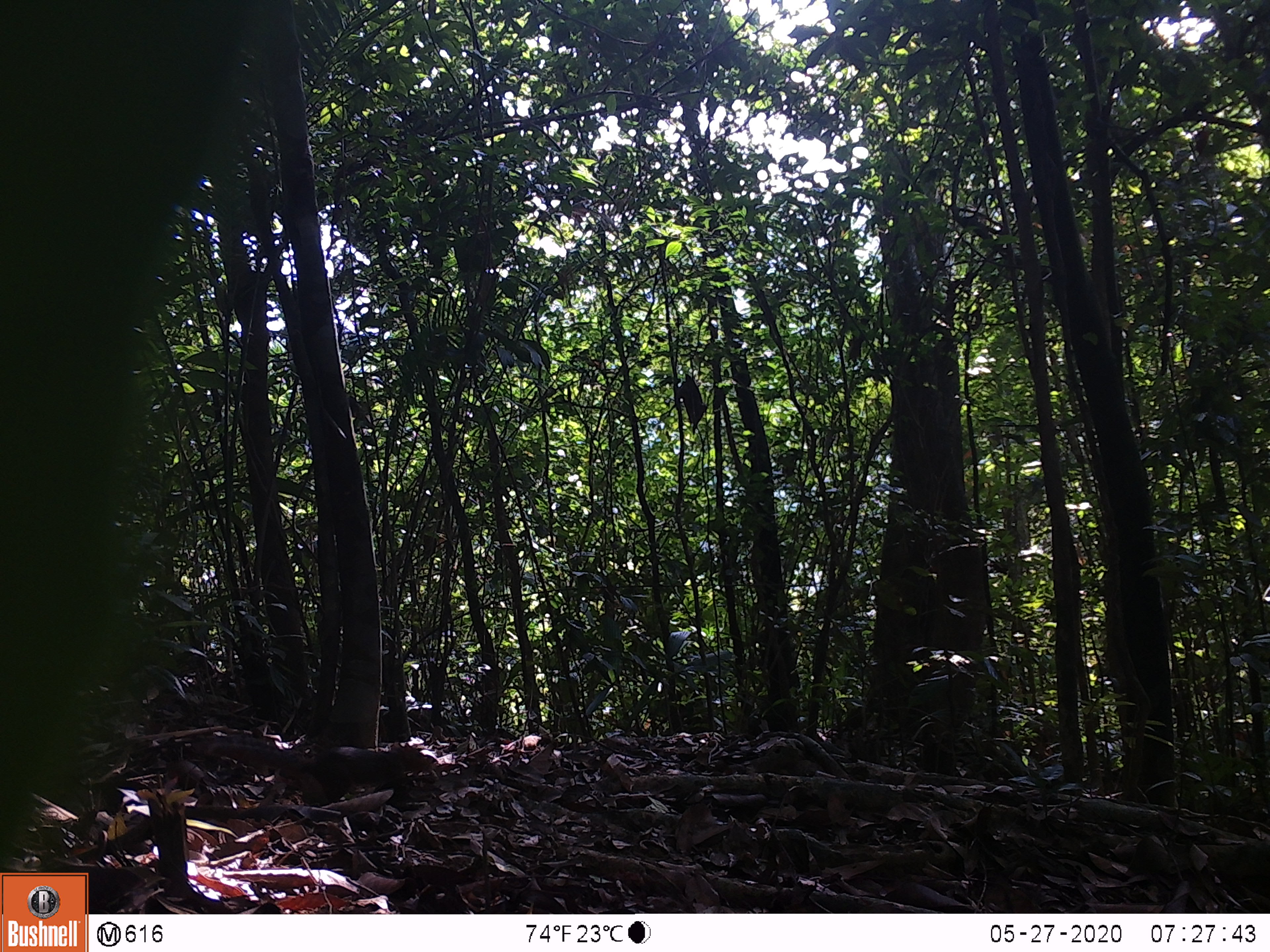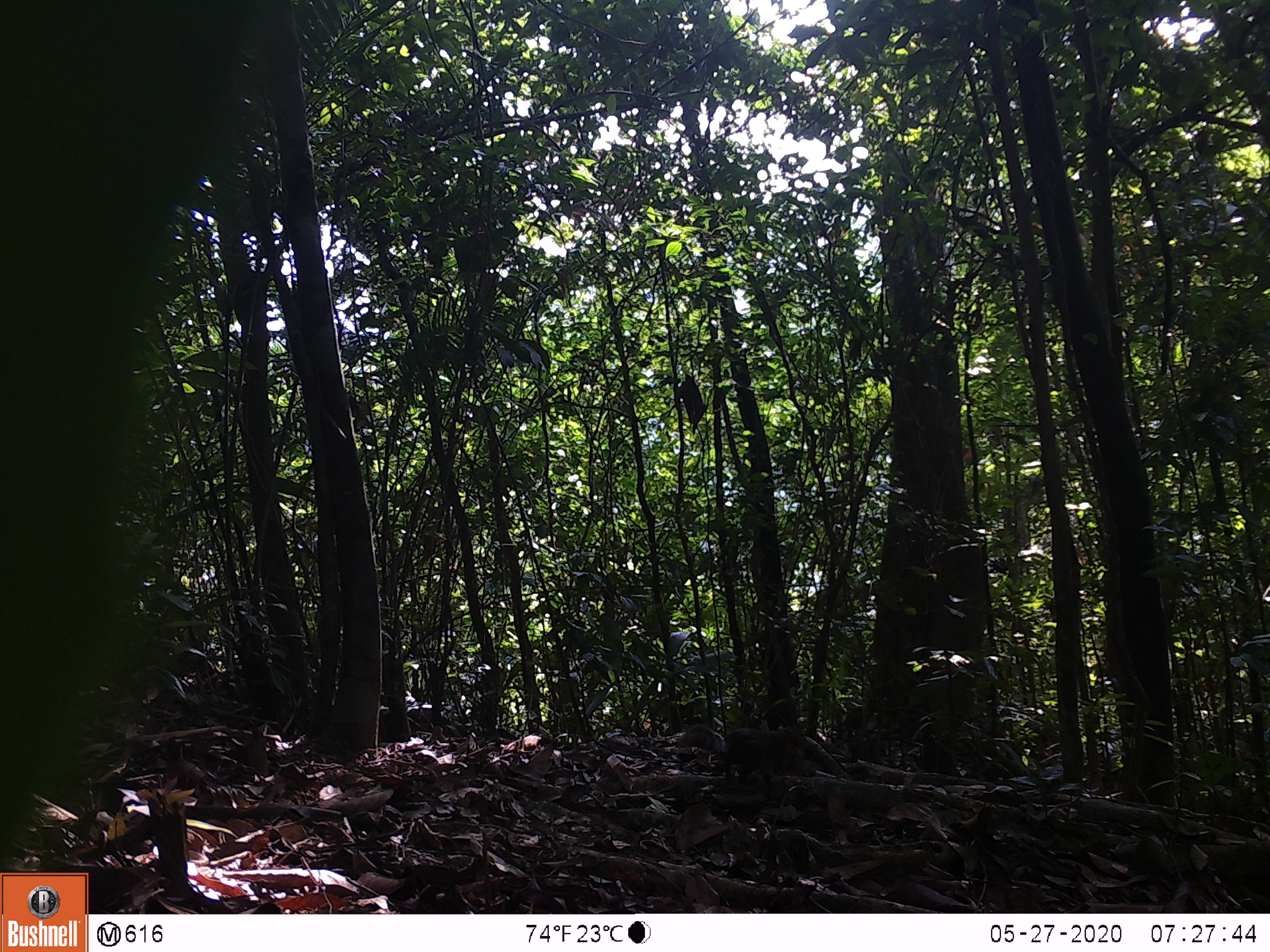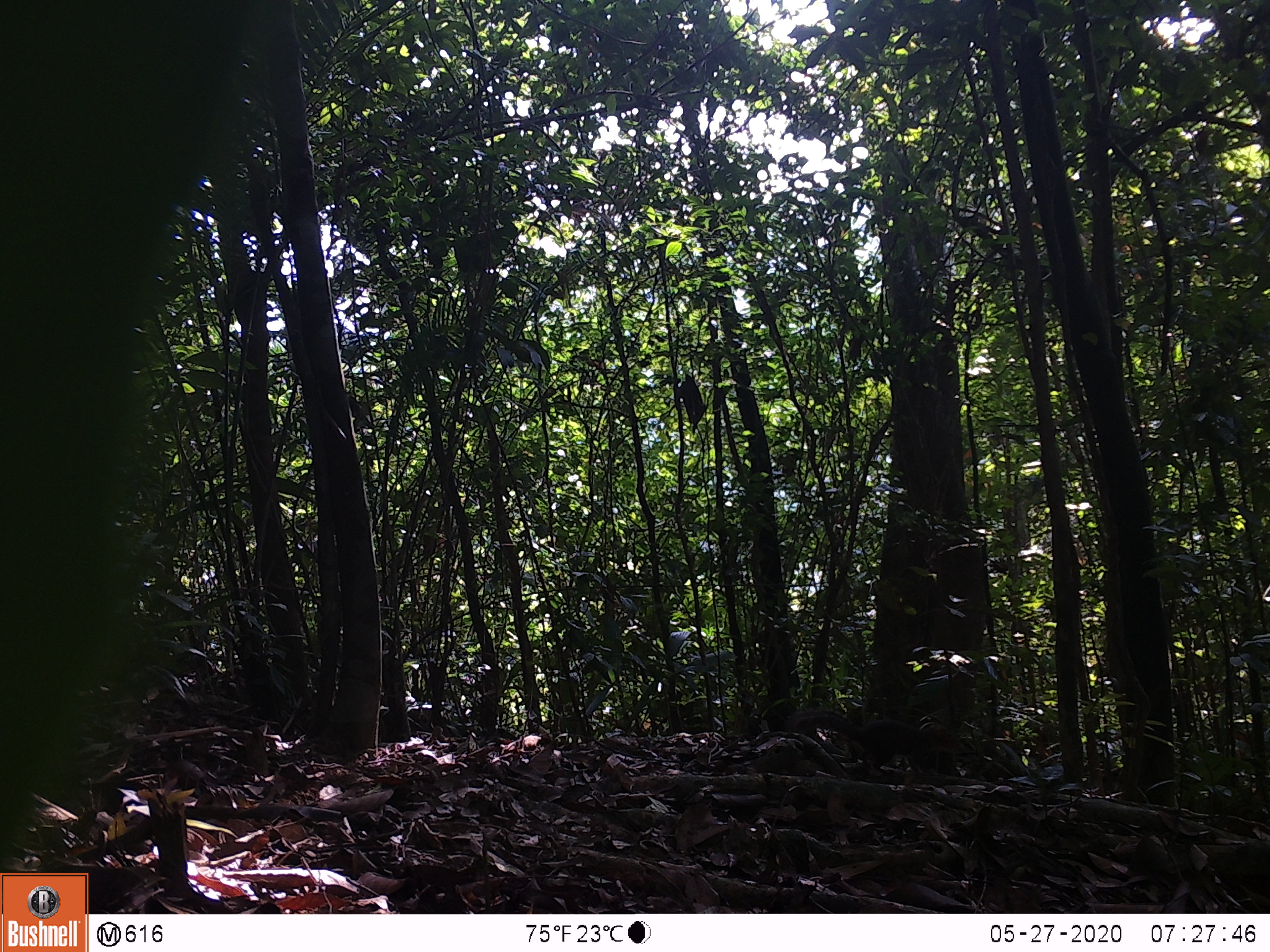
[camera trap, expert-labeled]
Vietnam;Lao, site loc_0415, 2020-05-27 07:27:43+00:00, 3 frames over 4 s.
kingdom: Animalia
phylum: Chordata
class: Mammalia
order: Rodentia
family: Sciuridae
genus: Dremomys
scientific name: Dremomys rufigenis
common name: red-cheeked squirrel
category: red cheeked squirrel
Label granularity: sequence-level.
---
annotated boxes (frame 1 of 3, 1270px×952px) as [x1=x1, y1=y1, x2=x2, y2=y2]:
red cheeked squirrel: [x1=190, y1=736, x2=431, y2=806]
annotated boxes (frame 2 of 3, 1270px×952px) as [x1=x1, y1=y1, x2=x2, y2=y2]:
red cheeked squirrel: [x1=677, y1=725, x2=807, y2=779]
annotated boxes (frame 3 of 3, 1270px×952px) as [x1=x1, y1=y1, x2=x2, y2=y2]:
red cheeked squirrel: [x1=784, y1=708, x2=961, y2=776]